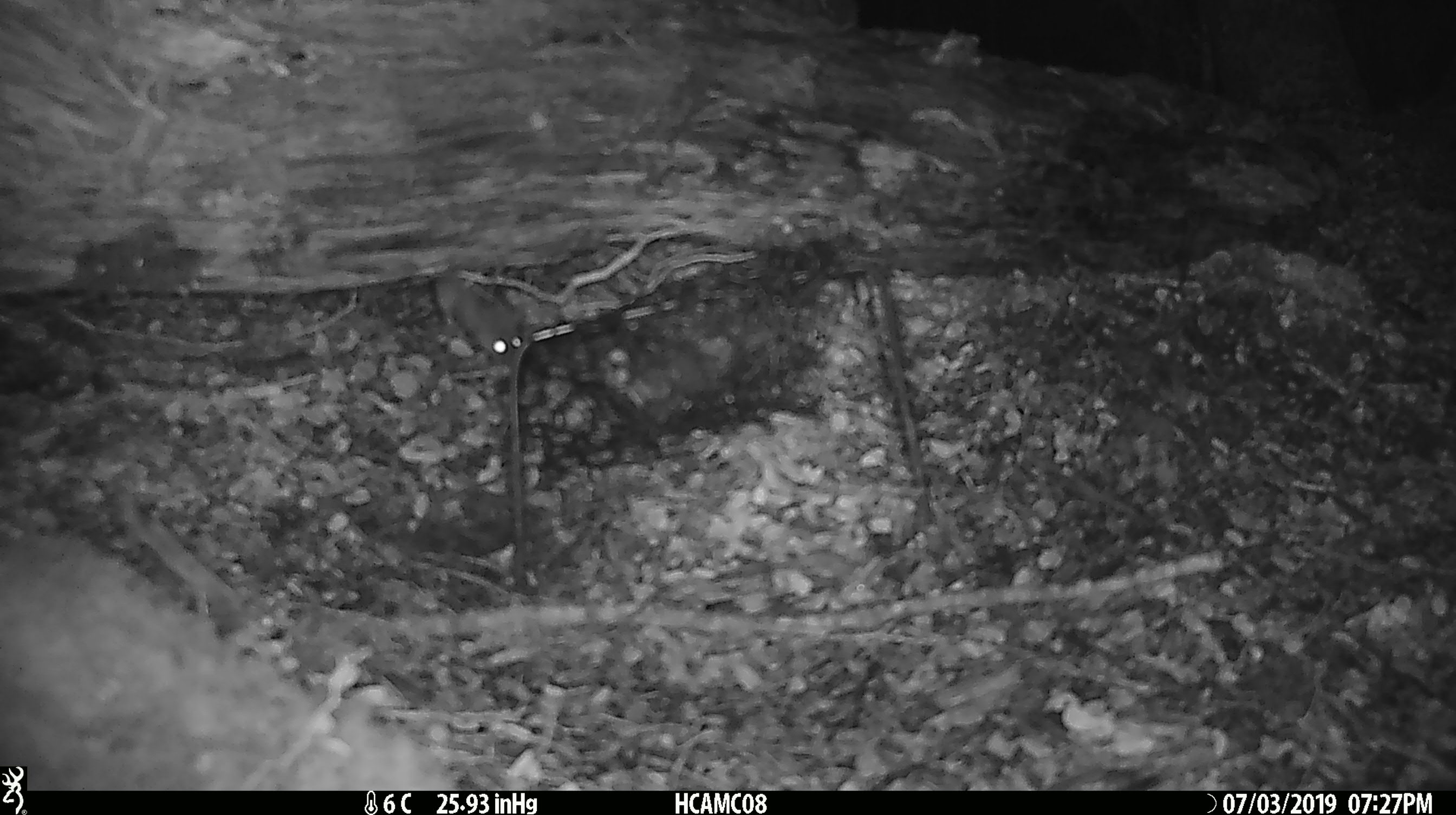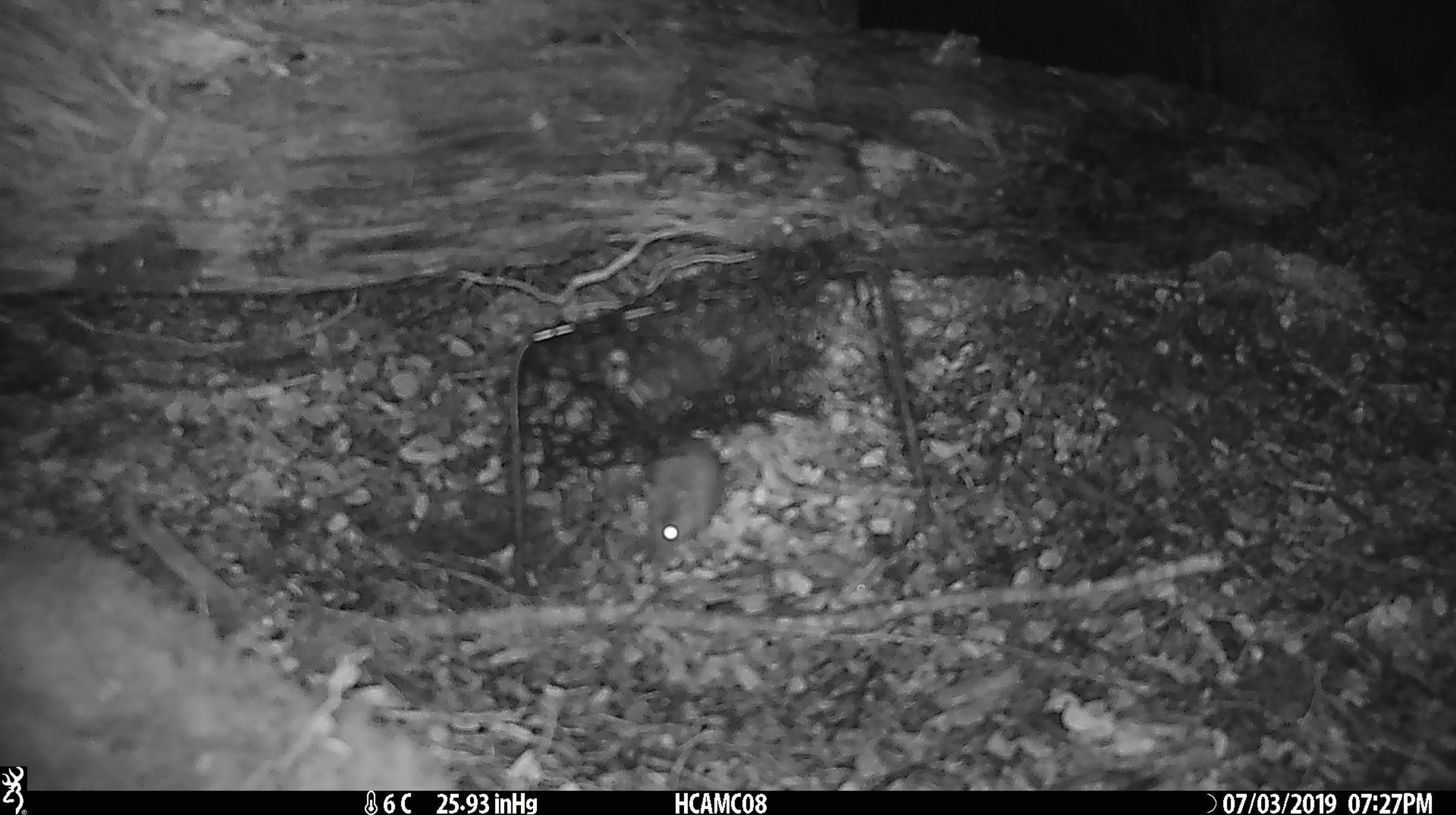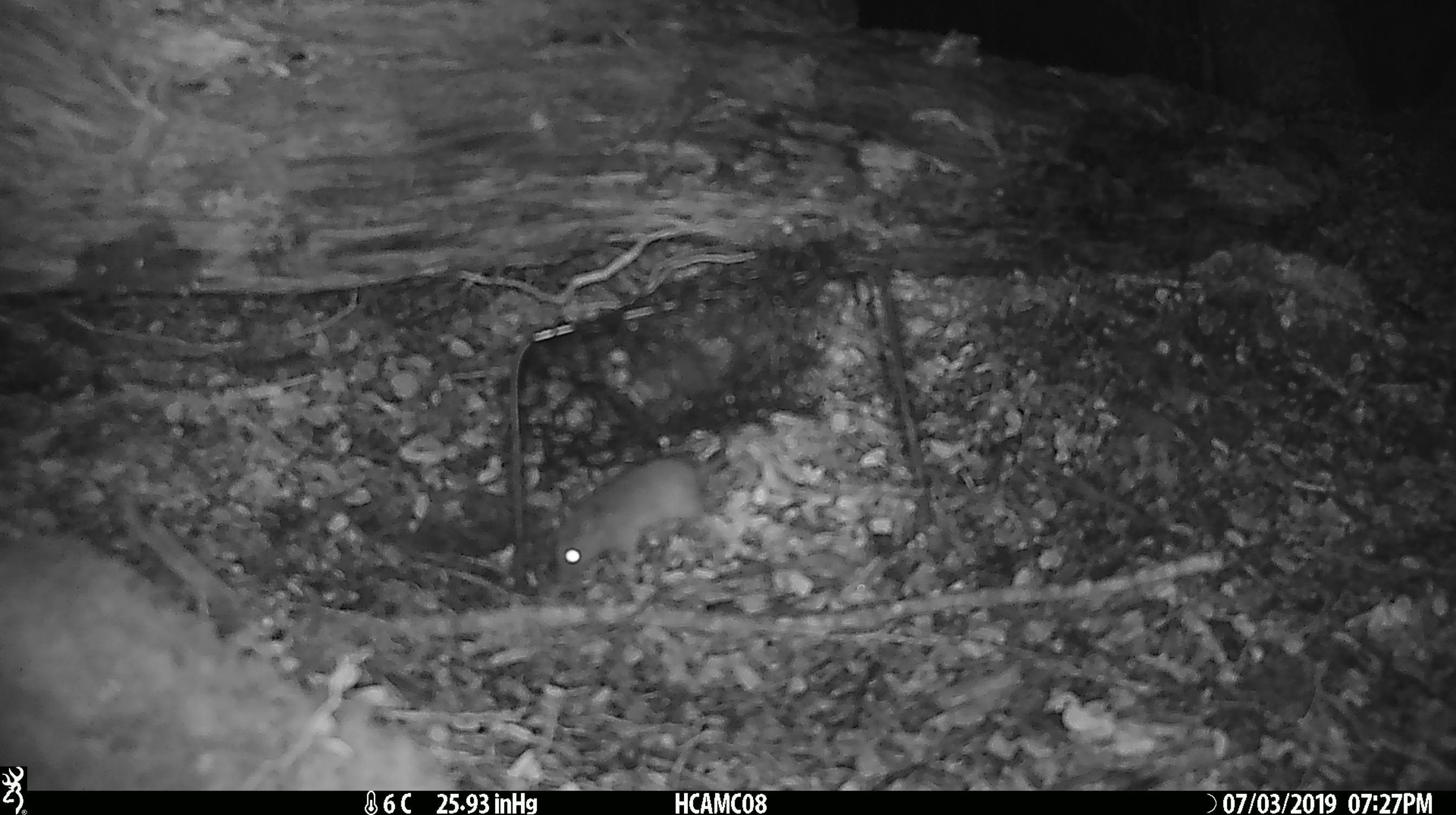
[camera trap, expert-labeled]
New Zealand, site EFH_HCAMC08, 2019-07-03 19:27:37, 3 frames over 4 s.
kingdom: Animalia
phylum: Chordata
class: Mammalia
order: Rodentia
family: Muridae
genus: Mus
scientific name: Mus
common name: mouse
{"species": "mouse (Mus)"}